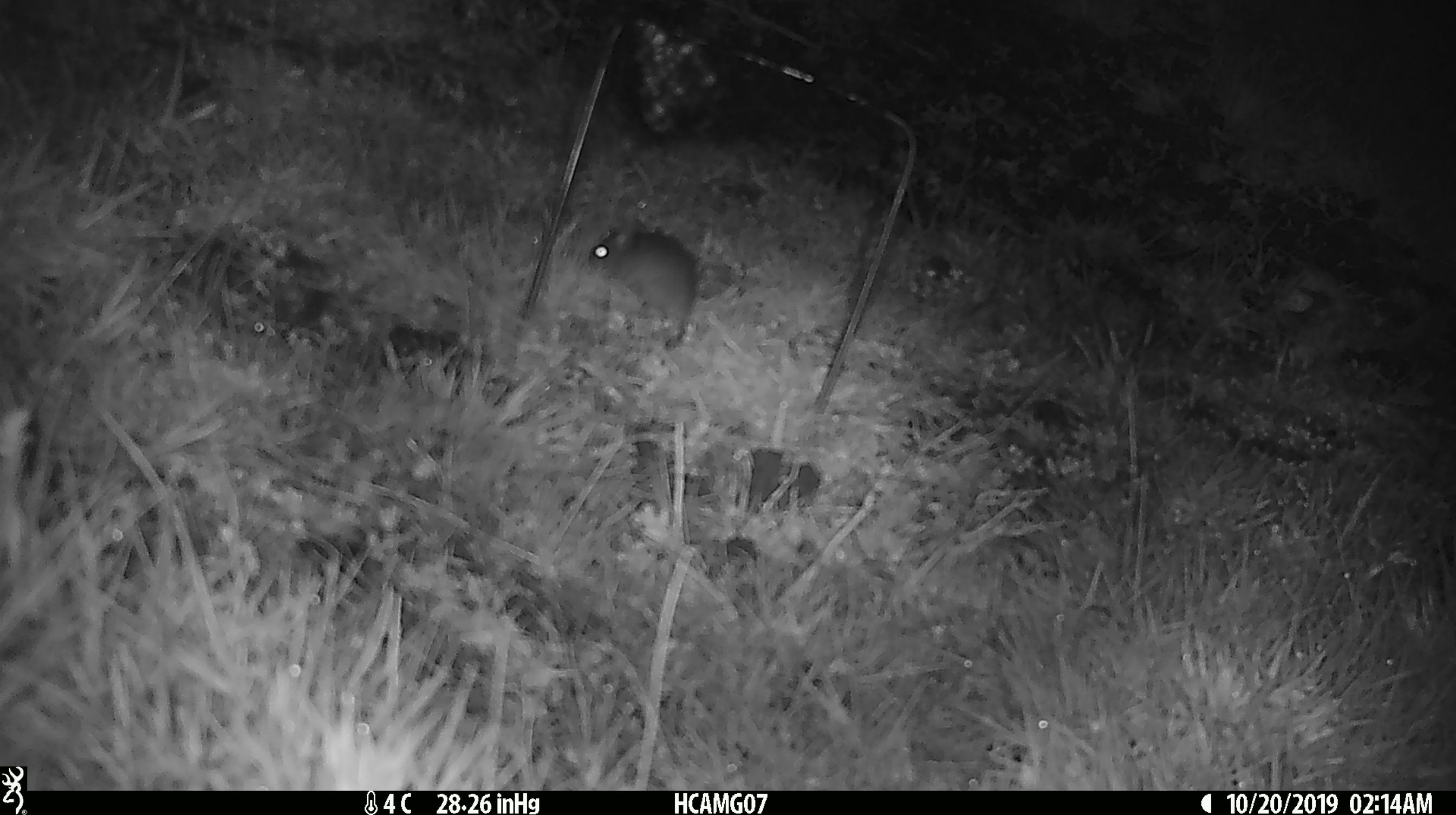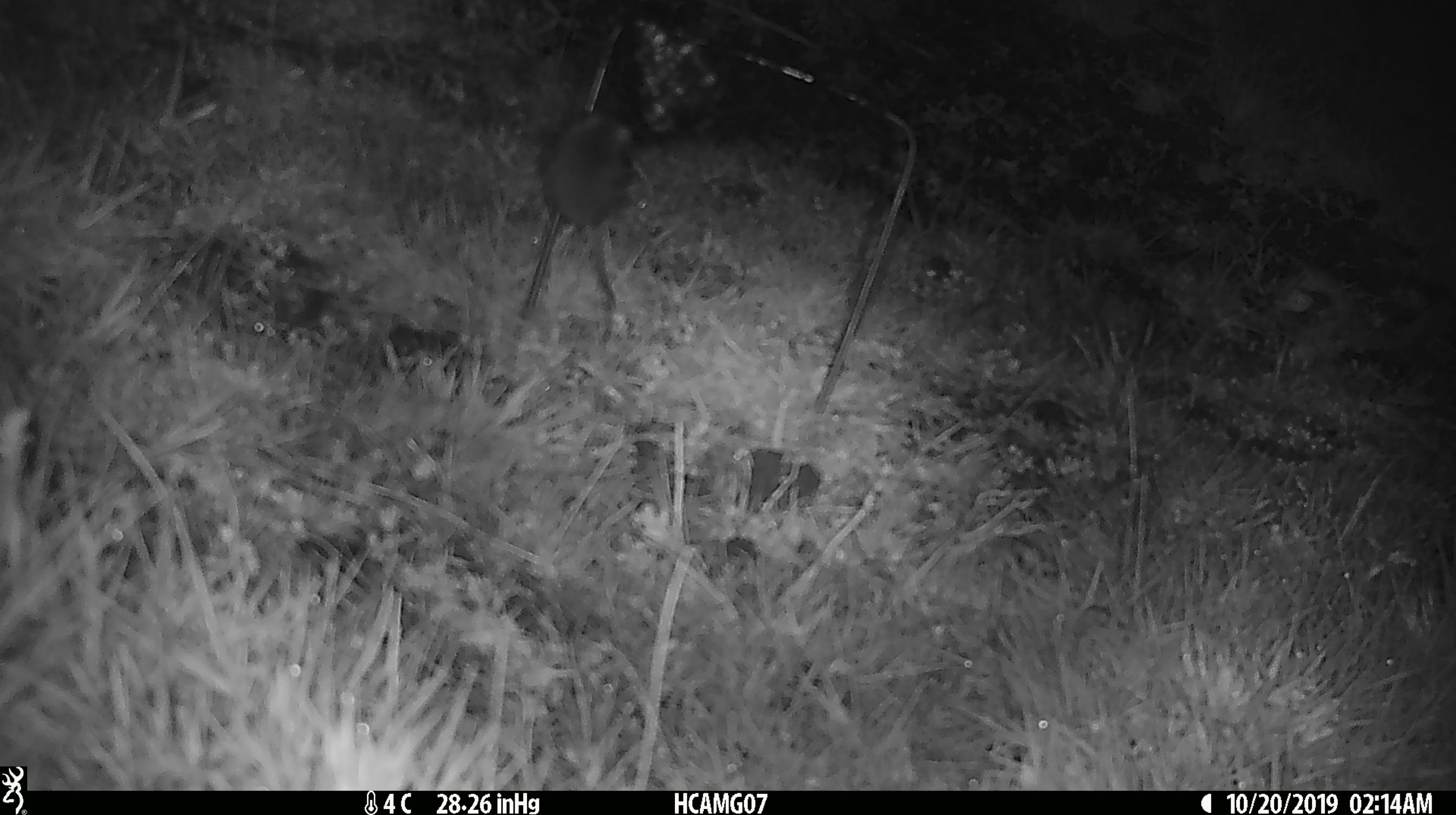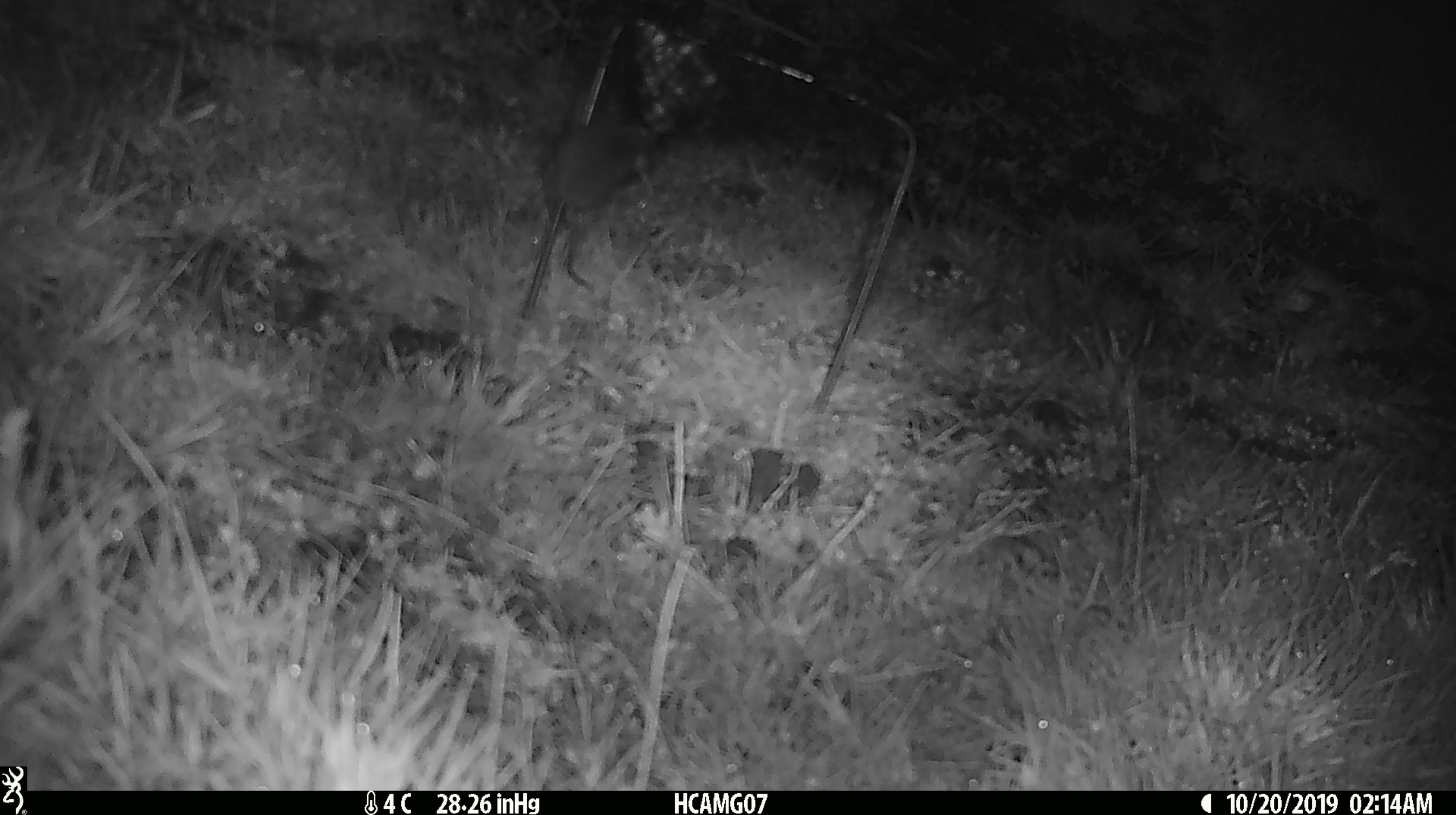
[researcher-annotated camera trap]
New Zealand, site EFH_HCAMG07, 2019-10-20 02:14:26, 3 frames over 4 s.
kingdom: Animalia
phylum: Chordata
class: Mammalia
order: Rodentia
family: Muridae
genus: Mus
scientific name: Mus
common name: mouse